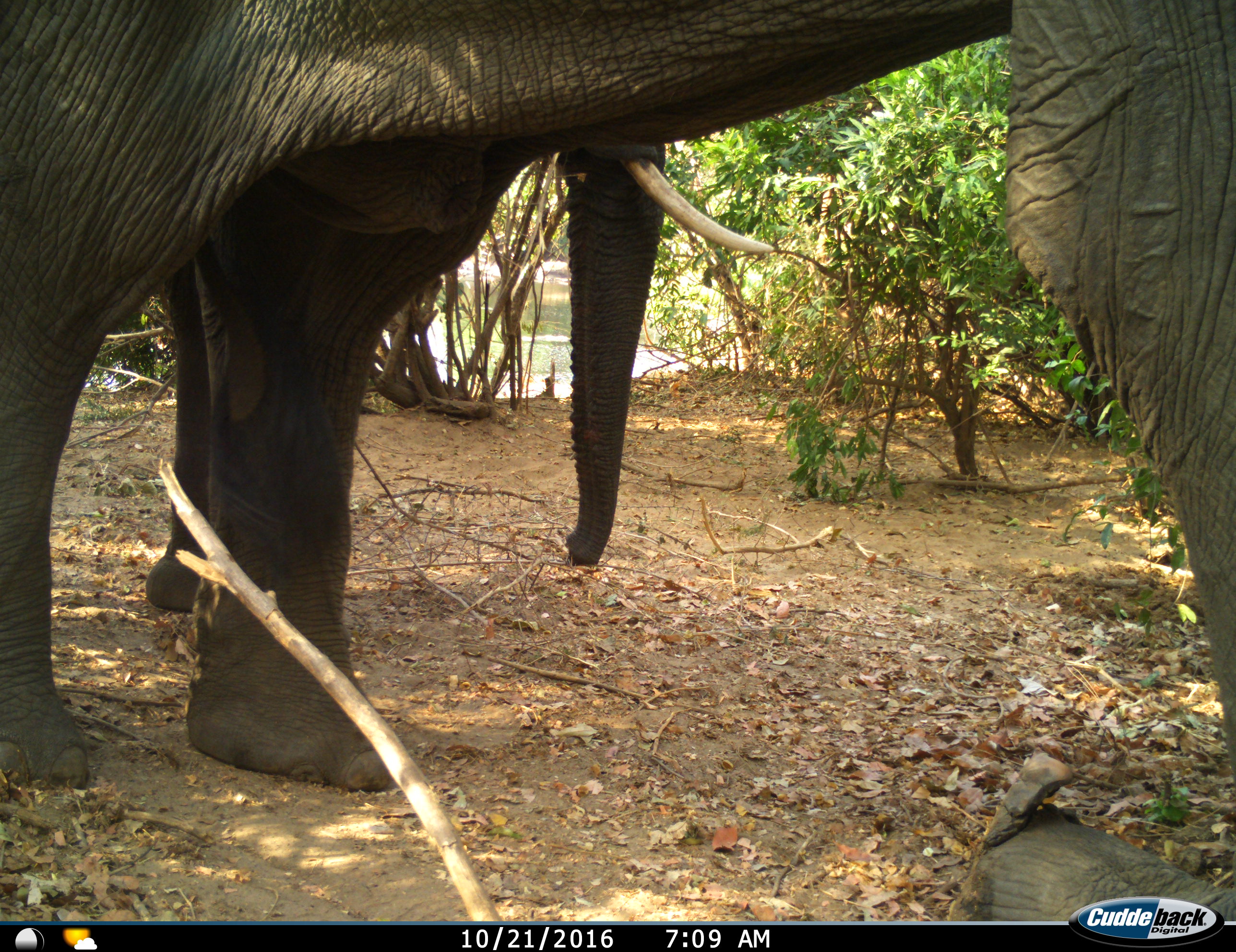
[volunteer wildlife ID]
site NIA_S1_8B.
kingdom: Animalia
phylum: Chordata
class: Mammalia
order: Proboscidea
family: Elephantidae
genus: Loxodonta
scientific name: Loxodonta africana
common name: african bush elephant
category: elephant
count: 2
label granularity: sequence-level